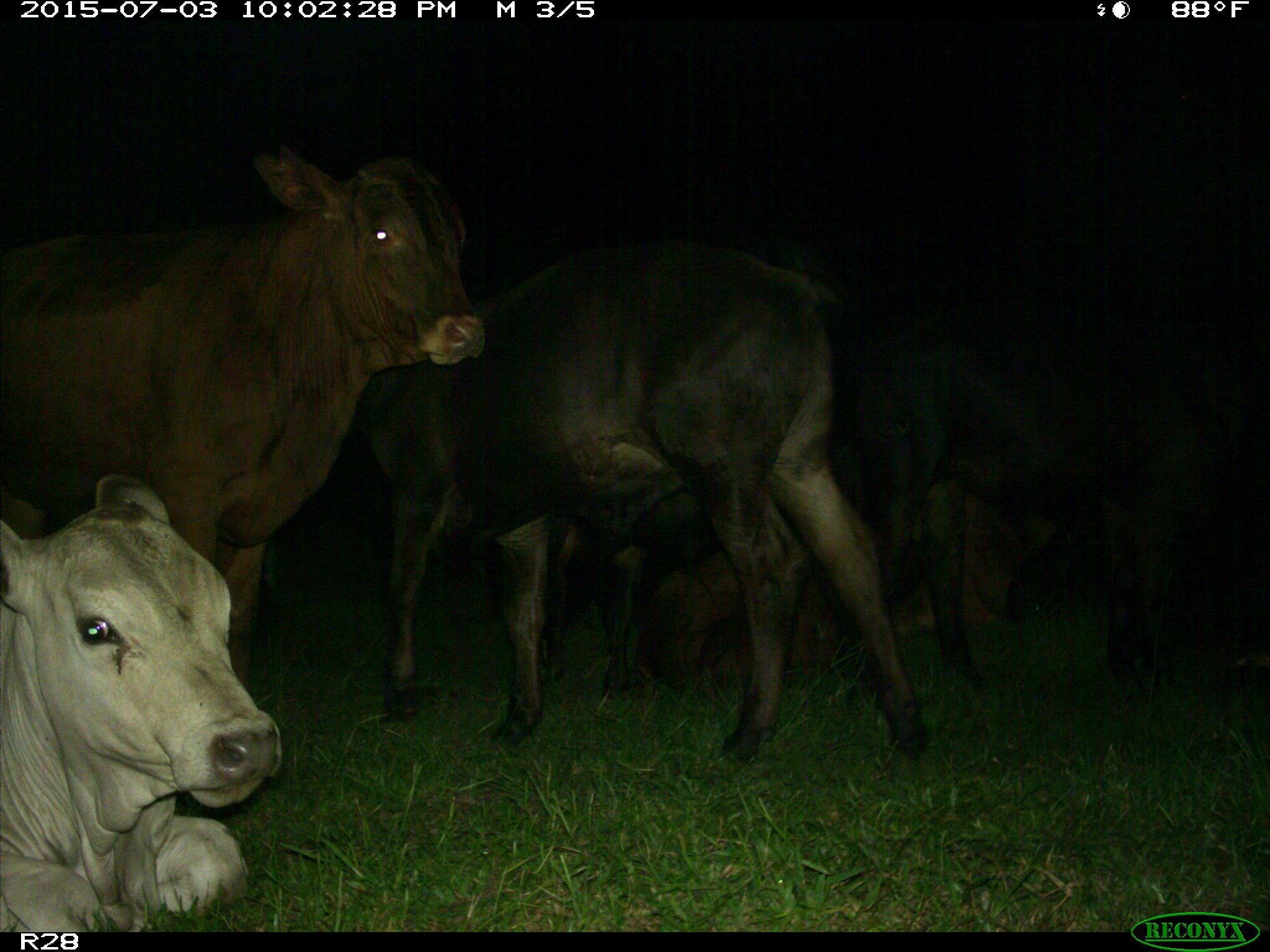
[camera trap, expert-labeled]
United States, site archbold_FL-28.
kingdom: Animalia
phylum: Chordata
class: Mammalia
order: Artiodactyla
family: Bovidae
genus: Bos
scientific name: Bos taurus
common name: domestic cow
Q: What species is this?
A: Bos taurus (domestic cow).